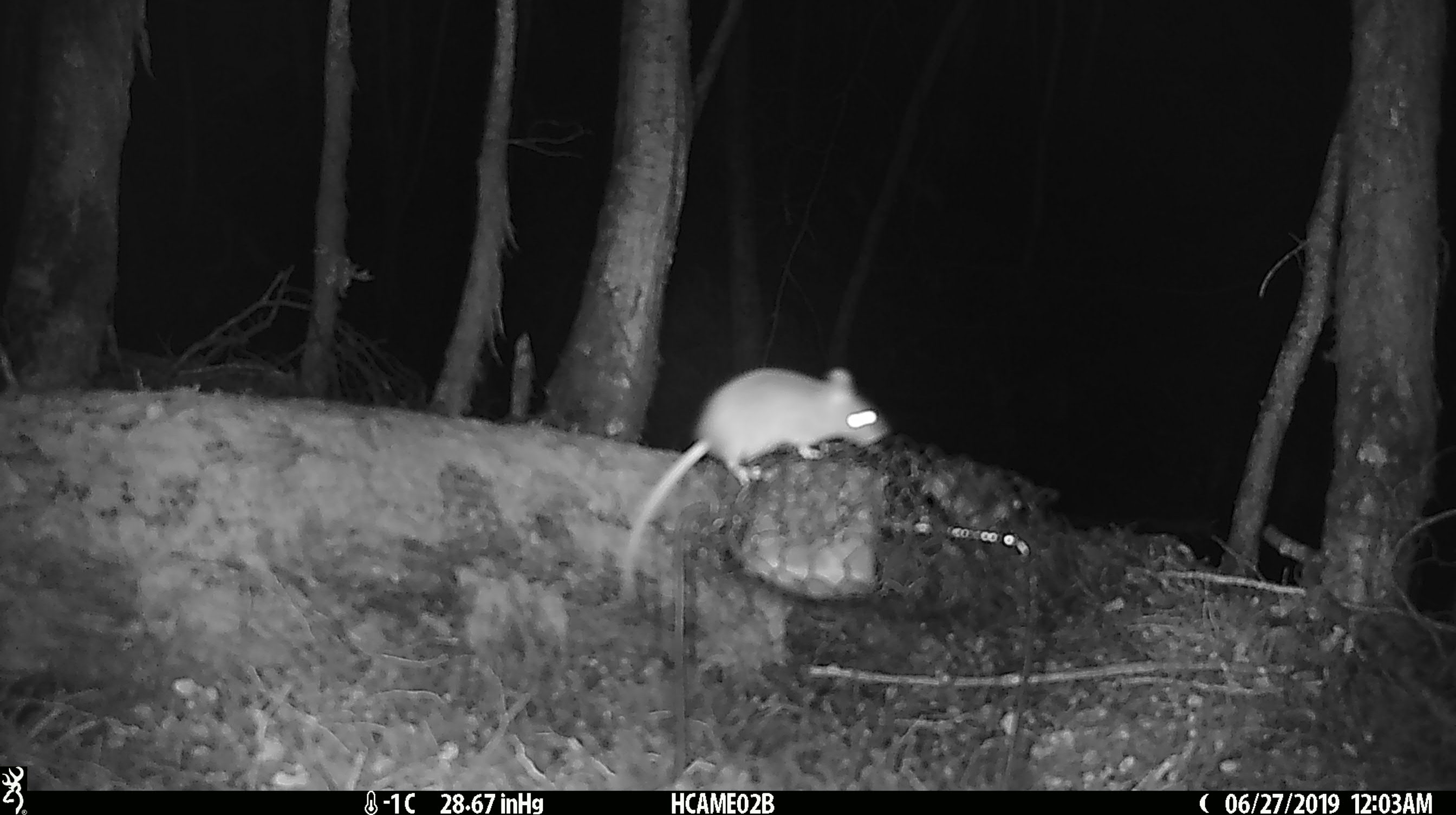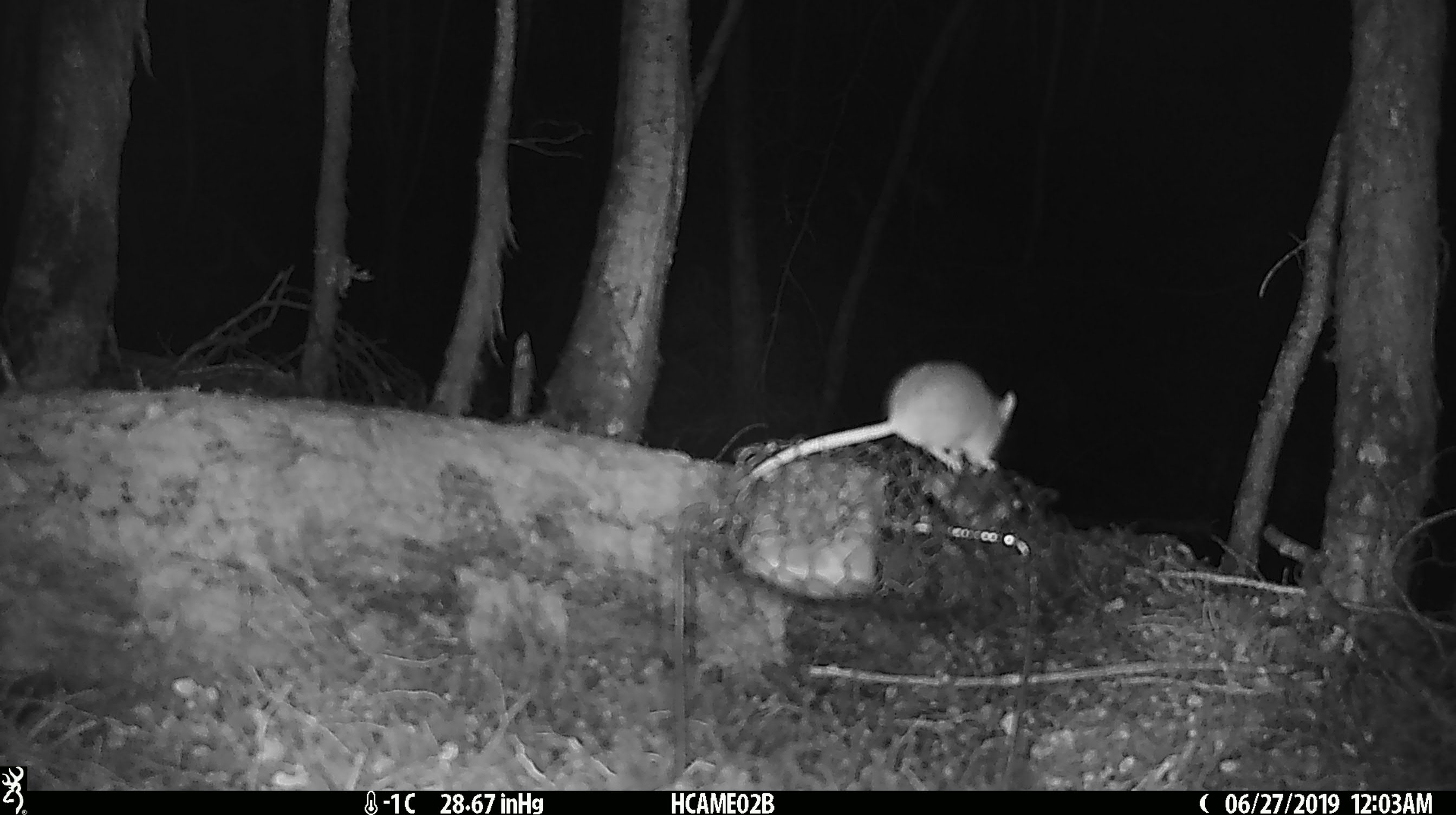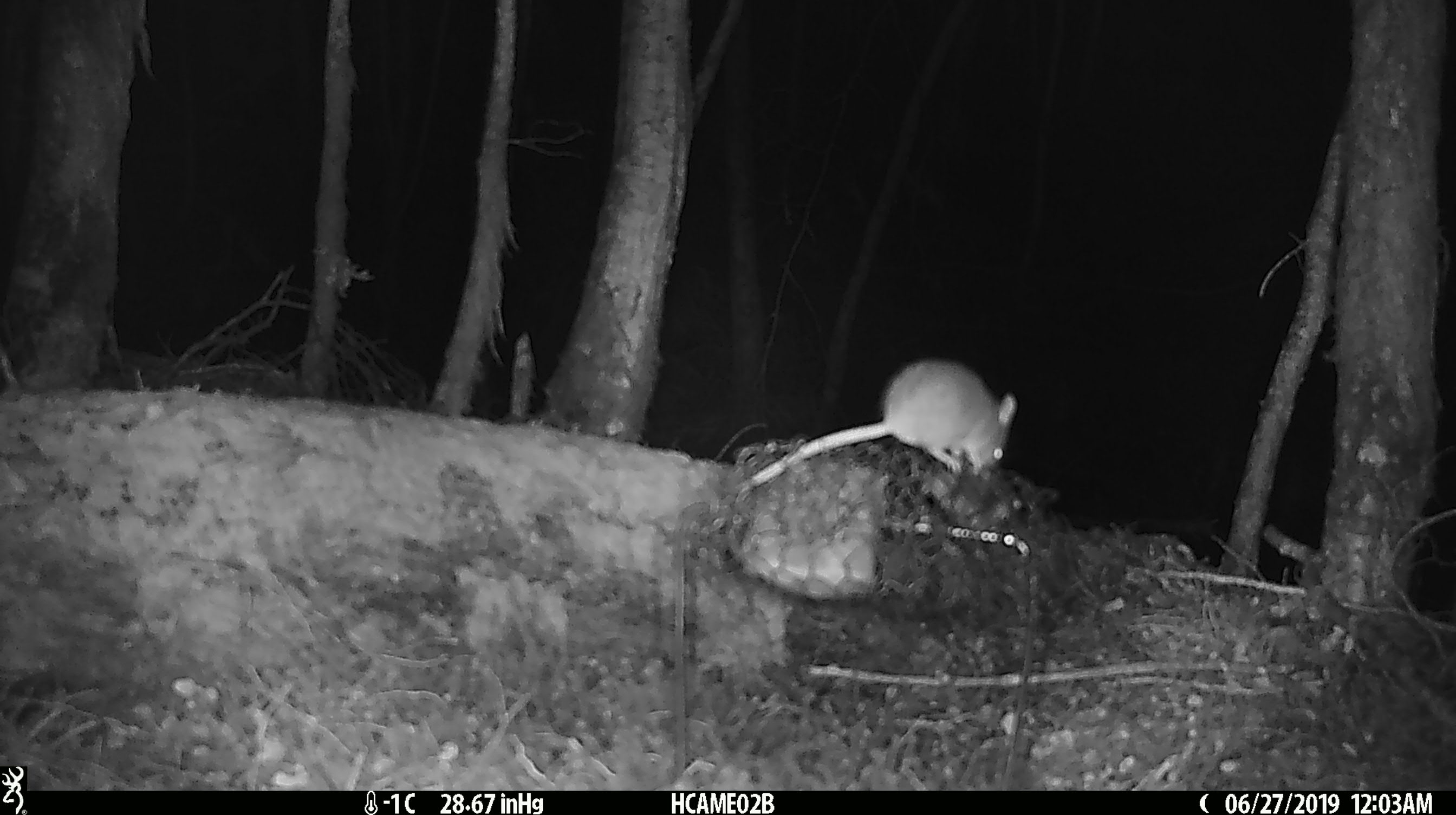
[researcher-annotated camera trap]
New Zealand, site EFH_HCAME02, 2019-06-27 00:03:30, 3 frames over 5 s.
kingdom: Animalia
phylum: Chordata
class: Mammalia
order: Rodentia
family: Muridae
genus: Mus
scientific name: Mus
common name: mouse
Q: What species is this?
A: Mouse (Mus).